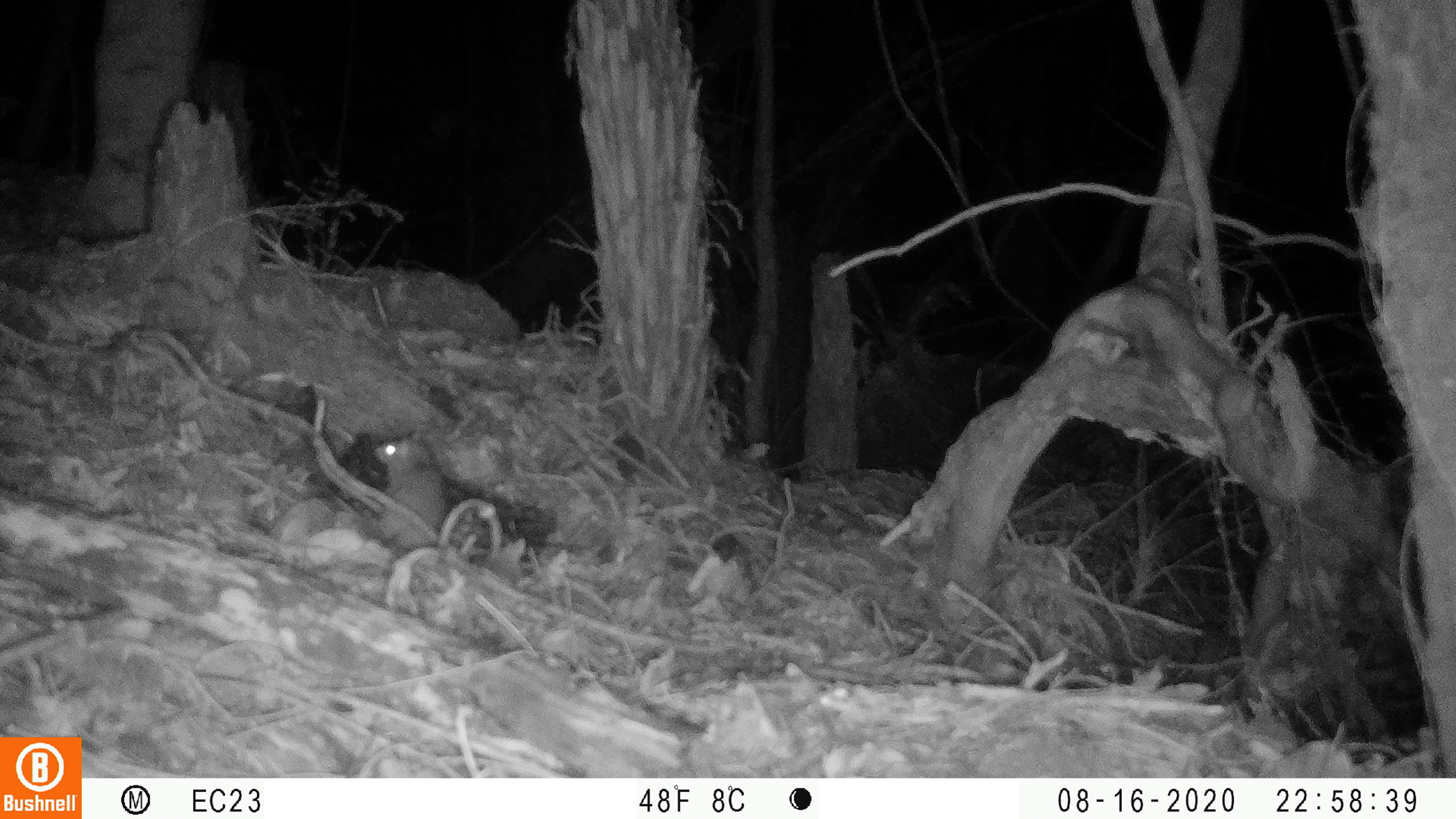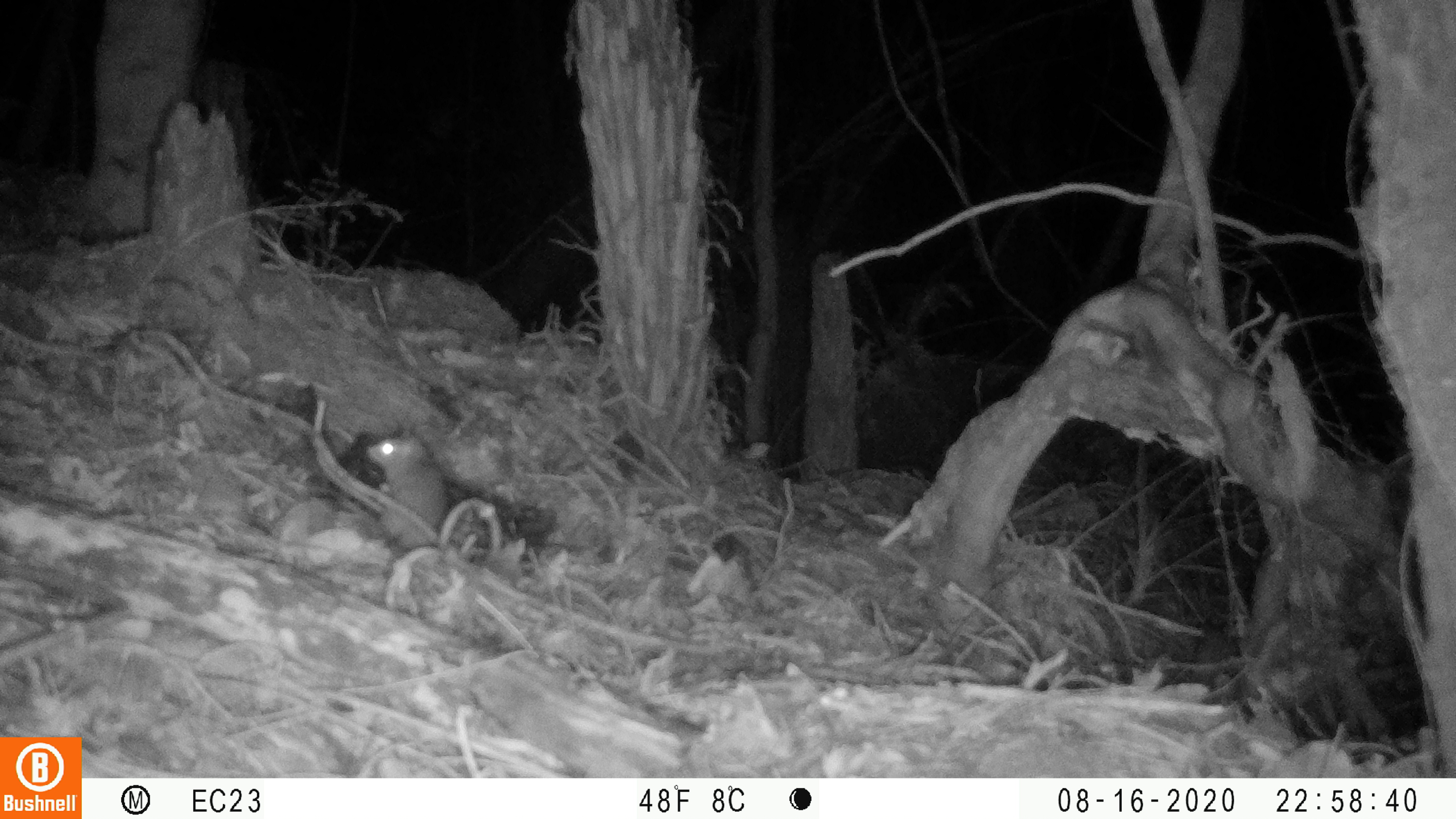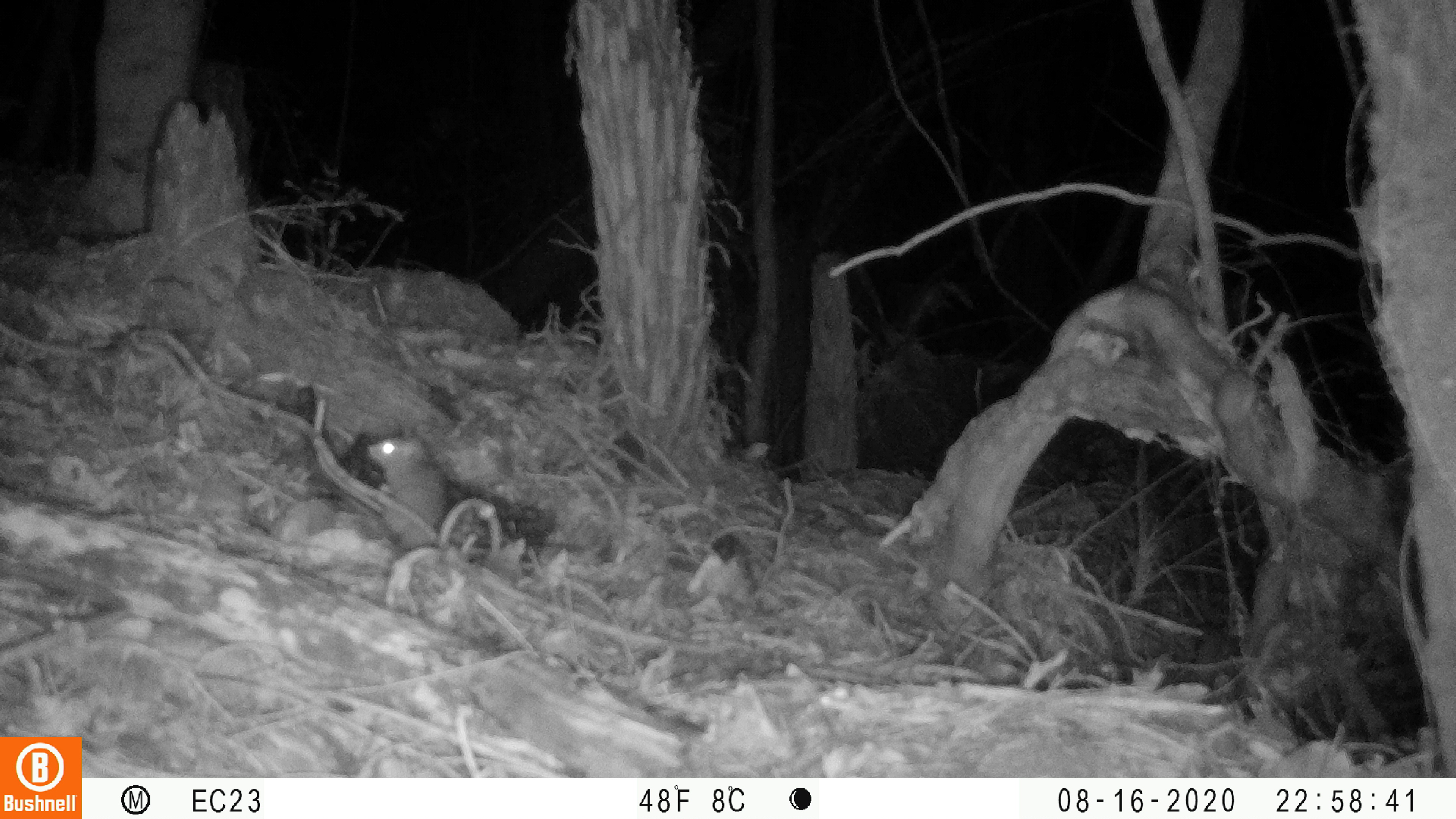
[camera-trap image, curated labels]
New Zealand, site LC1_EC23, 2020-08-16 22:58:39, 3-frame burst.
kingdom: Animalia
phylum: Chordata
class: Mammalia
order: Rodentia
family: Muridae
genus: Rattus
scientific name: Rattus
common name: rat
Rat (Rattus).